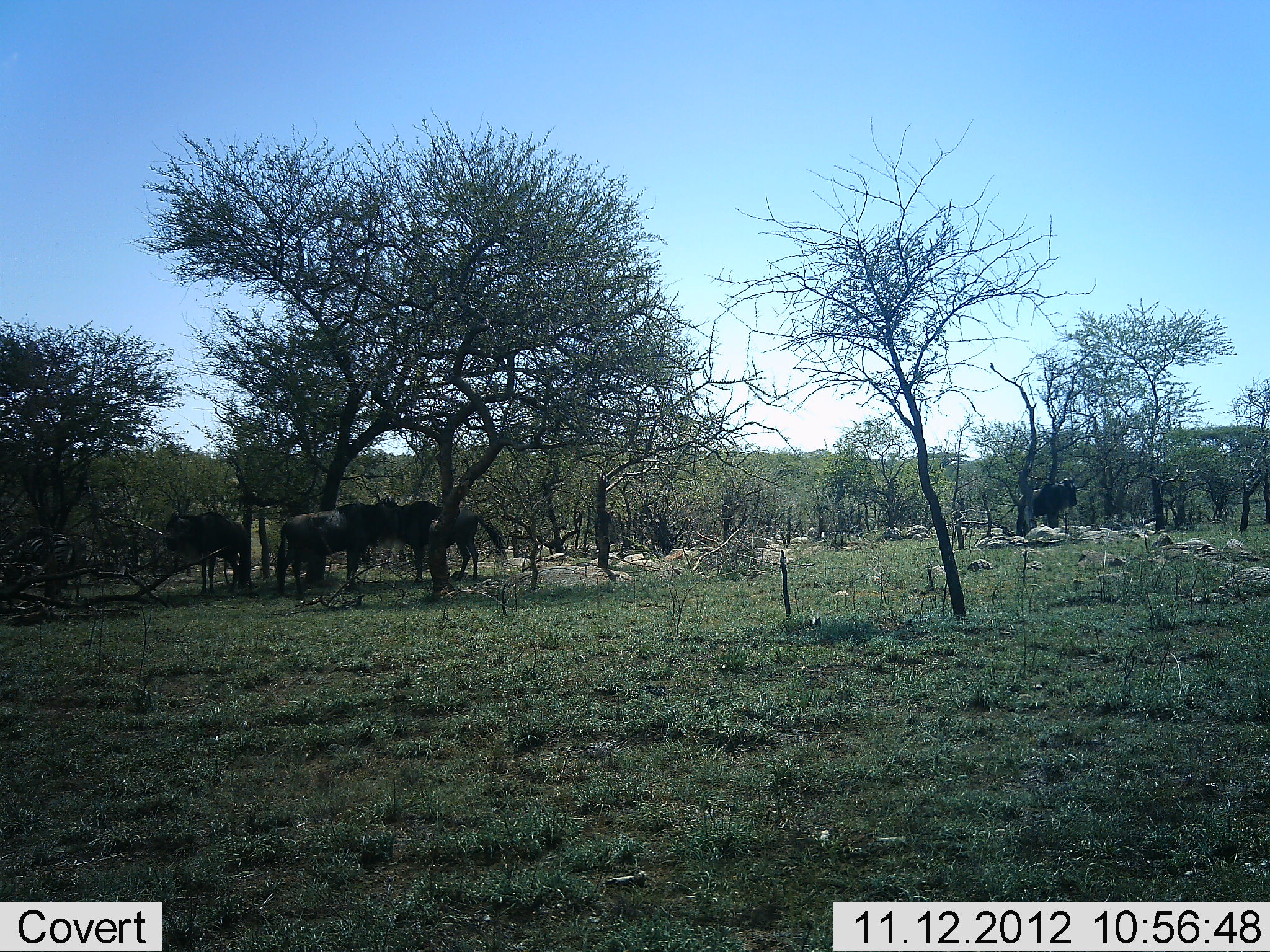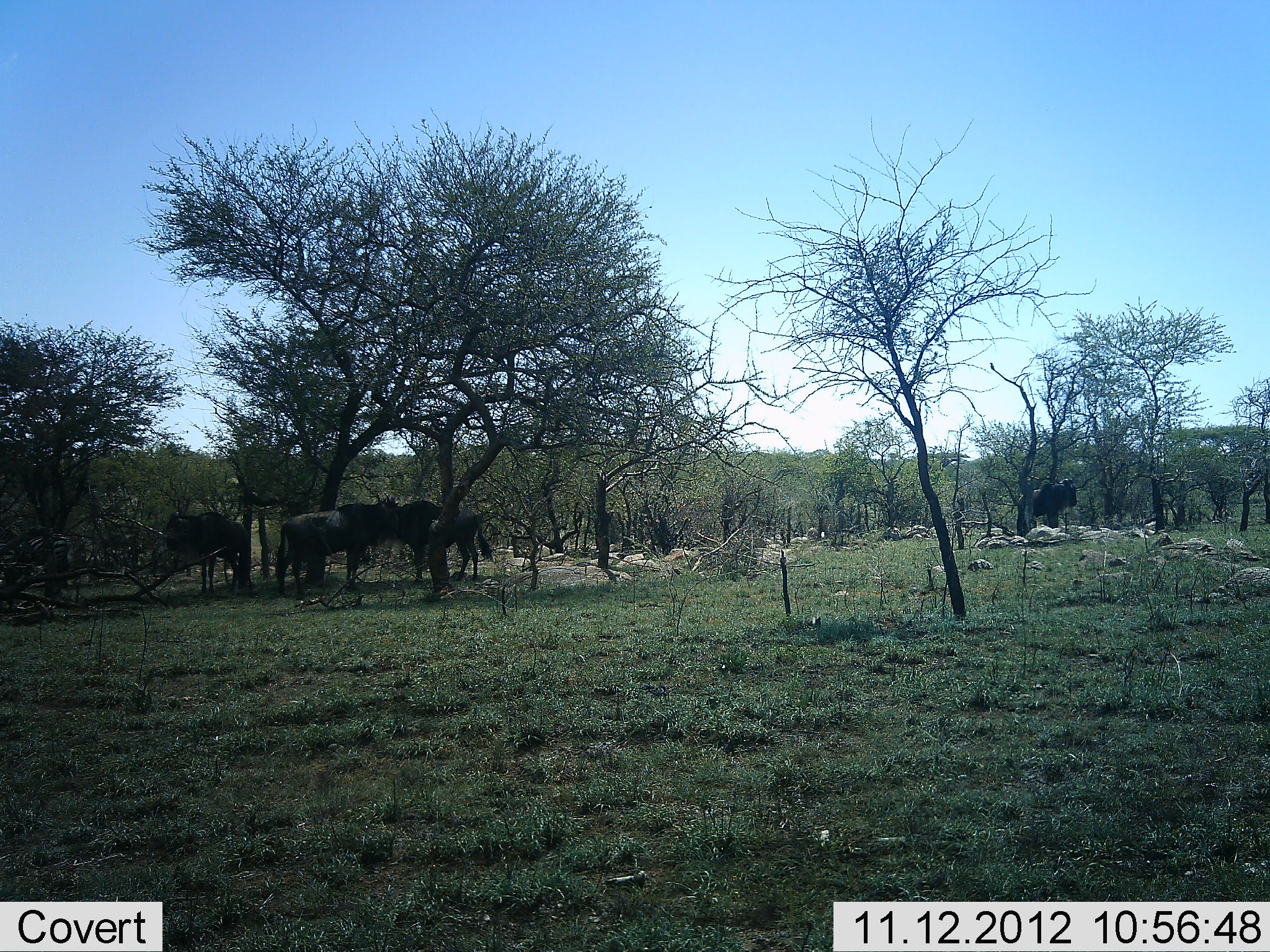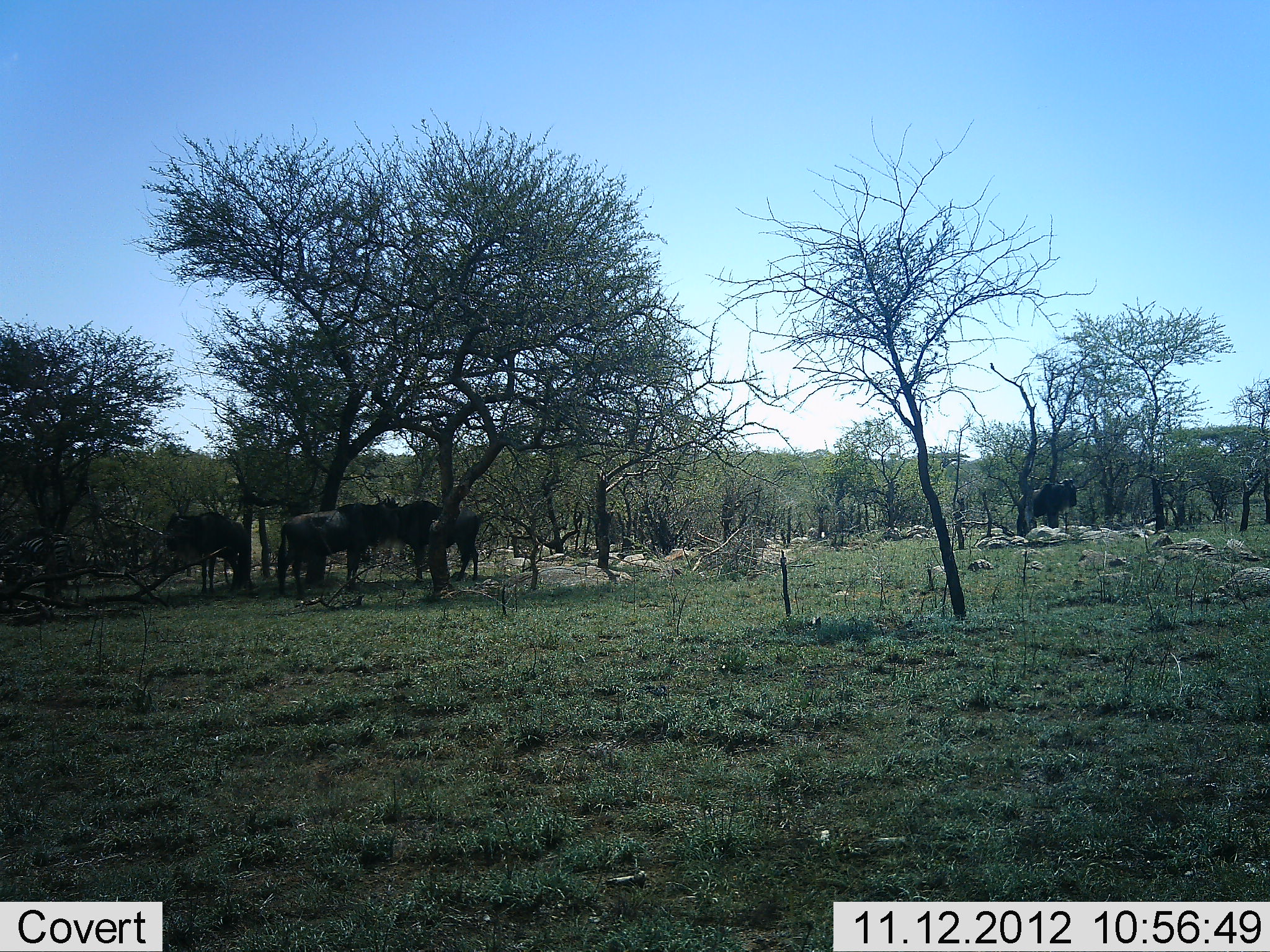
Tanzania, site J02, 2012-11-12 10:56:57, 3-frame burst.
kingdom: Animalia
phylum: Chordata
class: Mammalia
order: Artiodactyla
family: Bovidae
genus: Connochaetes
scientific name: Connochaetes taurinus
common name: blue wildebeest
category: wildebeest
Wildebeest (blue wildebeest) (Connochaetes taurinus), count 4. Behavior (volunteer vote fractions): standing 91%, resting 27%, moving 0%, interacting 0%. Young present (vote fraction): 0%. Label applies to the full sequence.